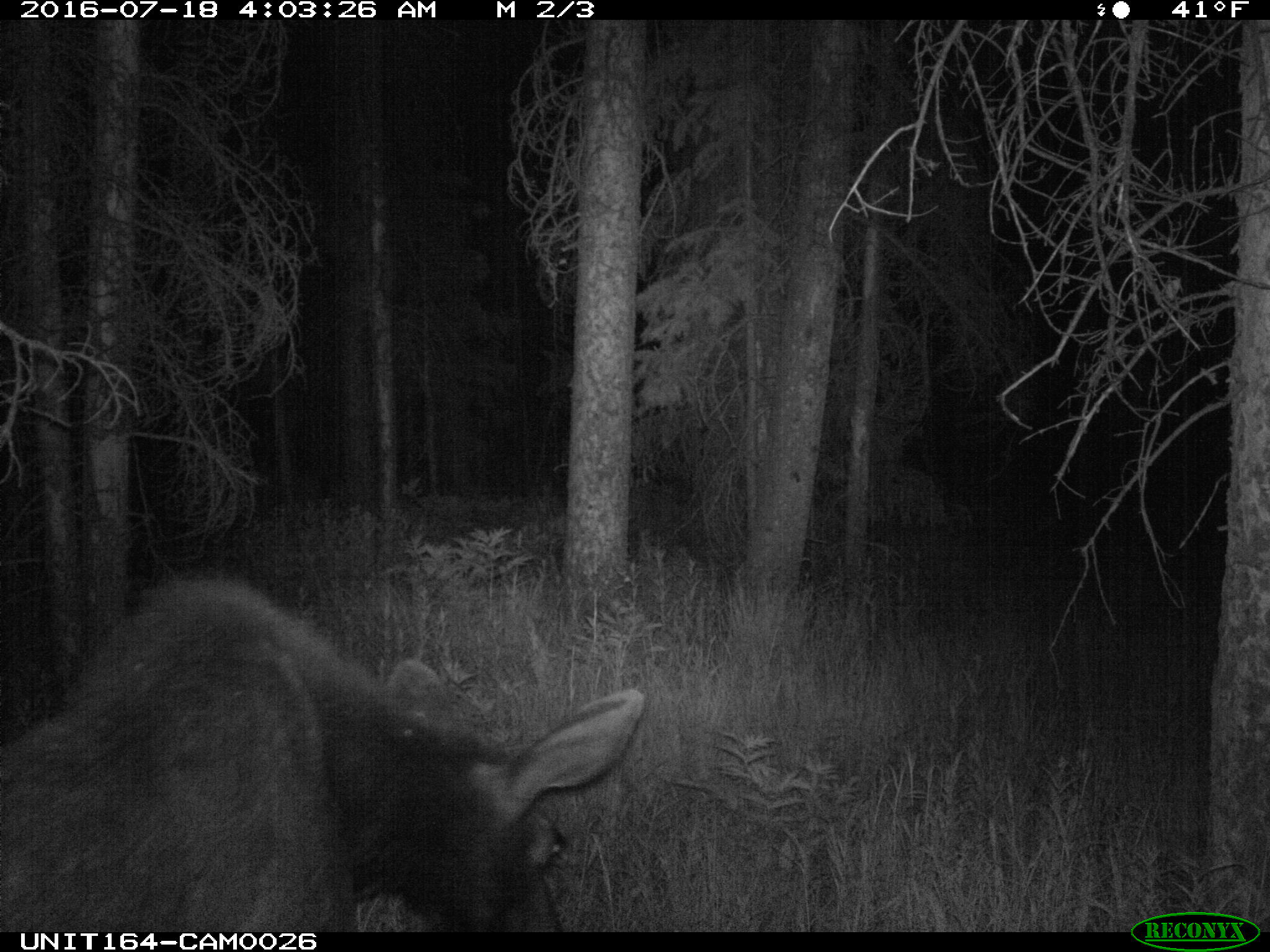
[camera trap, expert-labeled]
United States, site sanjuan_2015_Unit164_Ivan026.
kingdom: Animalia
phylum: Chordata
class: Mammalia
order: Artiodactyla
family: Cervidae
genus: Alces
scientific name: Alces alces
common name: moose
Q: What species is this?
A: Alces alces (moose).